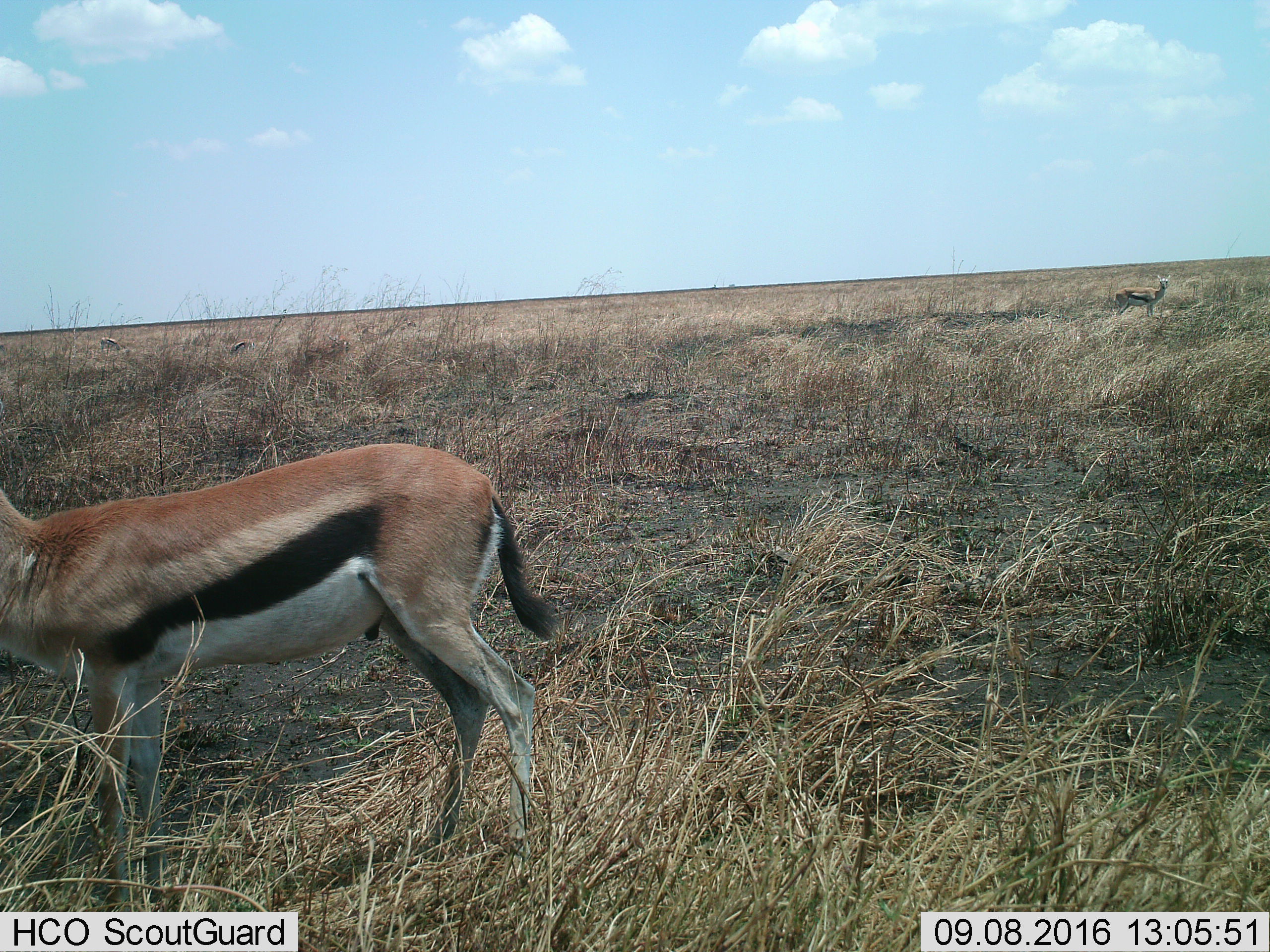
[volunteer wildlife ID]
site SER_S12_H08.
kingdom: Animalia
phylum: Chordata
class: Mammalia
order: Artiodactyla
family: Bovidae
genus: Eudorcas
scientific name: Eudorcas thomsonii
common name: thomson's gazelle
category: gazellethomsons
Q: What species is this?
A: Gazellethomsons (thomson's gazelle) (Eudorcas thomsonii).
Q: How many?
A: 2.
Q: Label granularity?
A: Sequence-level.